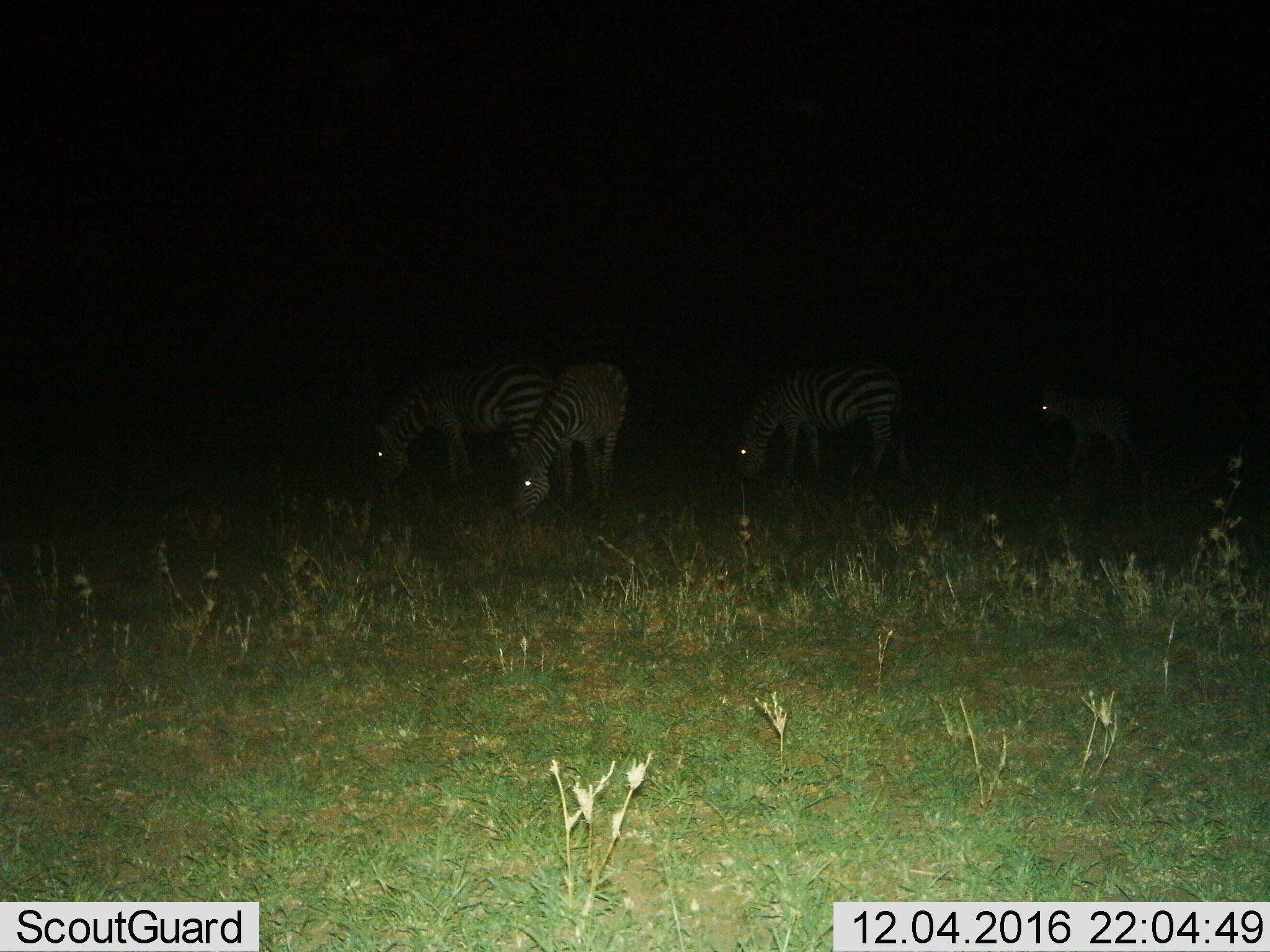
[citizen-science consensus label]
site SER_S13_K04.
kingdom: Animalia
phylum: Chordata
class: Mammalia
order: Perissodactyla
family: Equidae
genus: Equus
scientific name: Equus quagga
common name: plains zebra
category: zebraplains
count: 4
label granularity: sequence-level